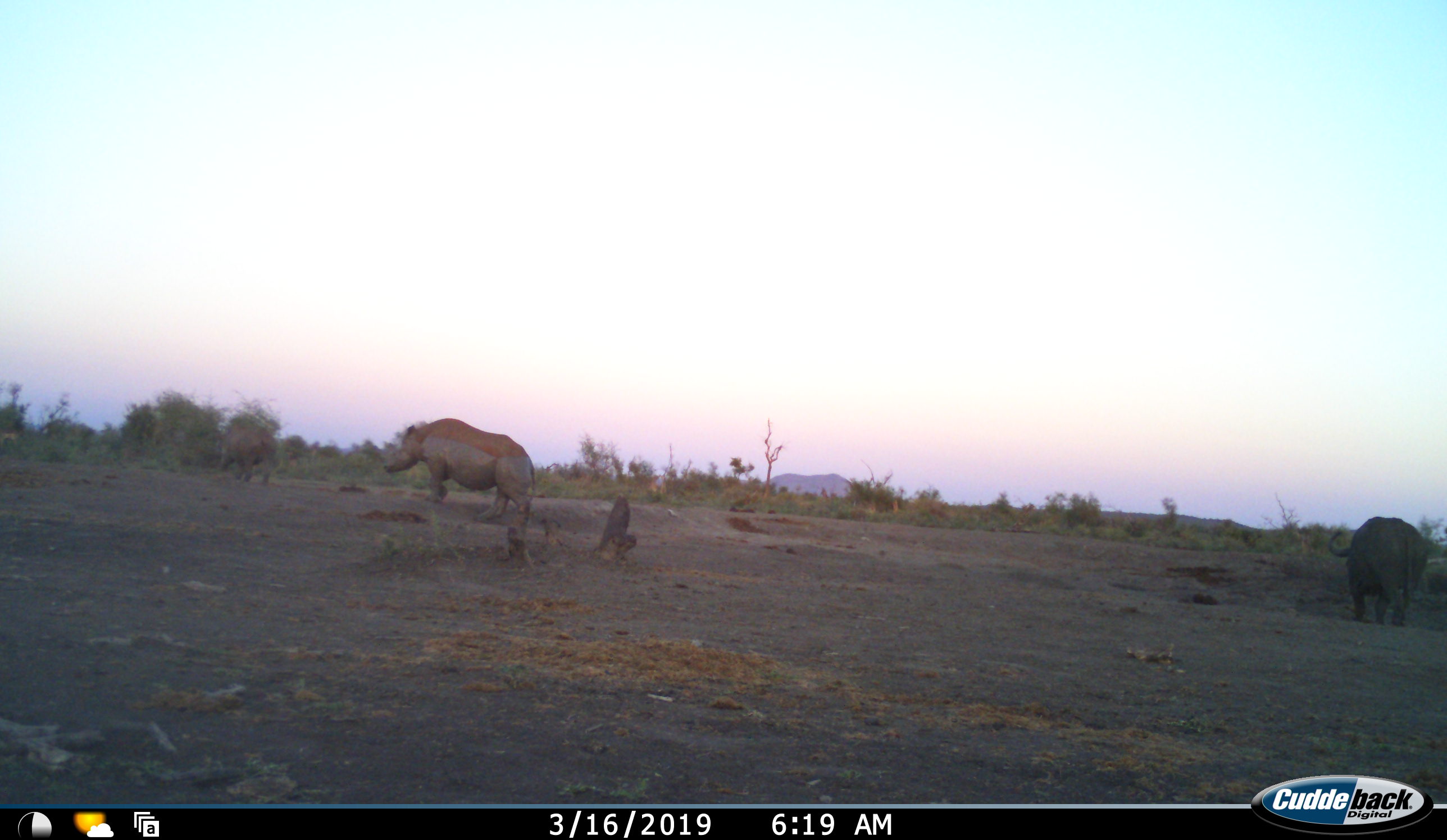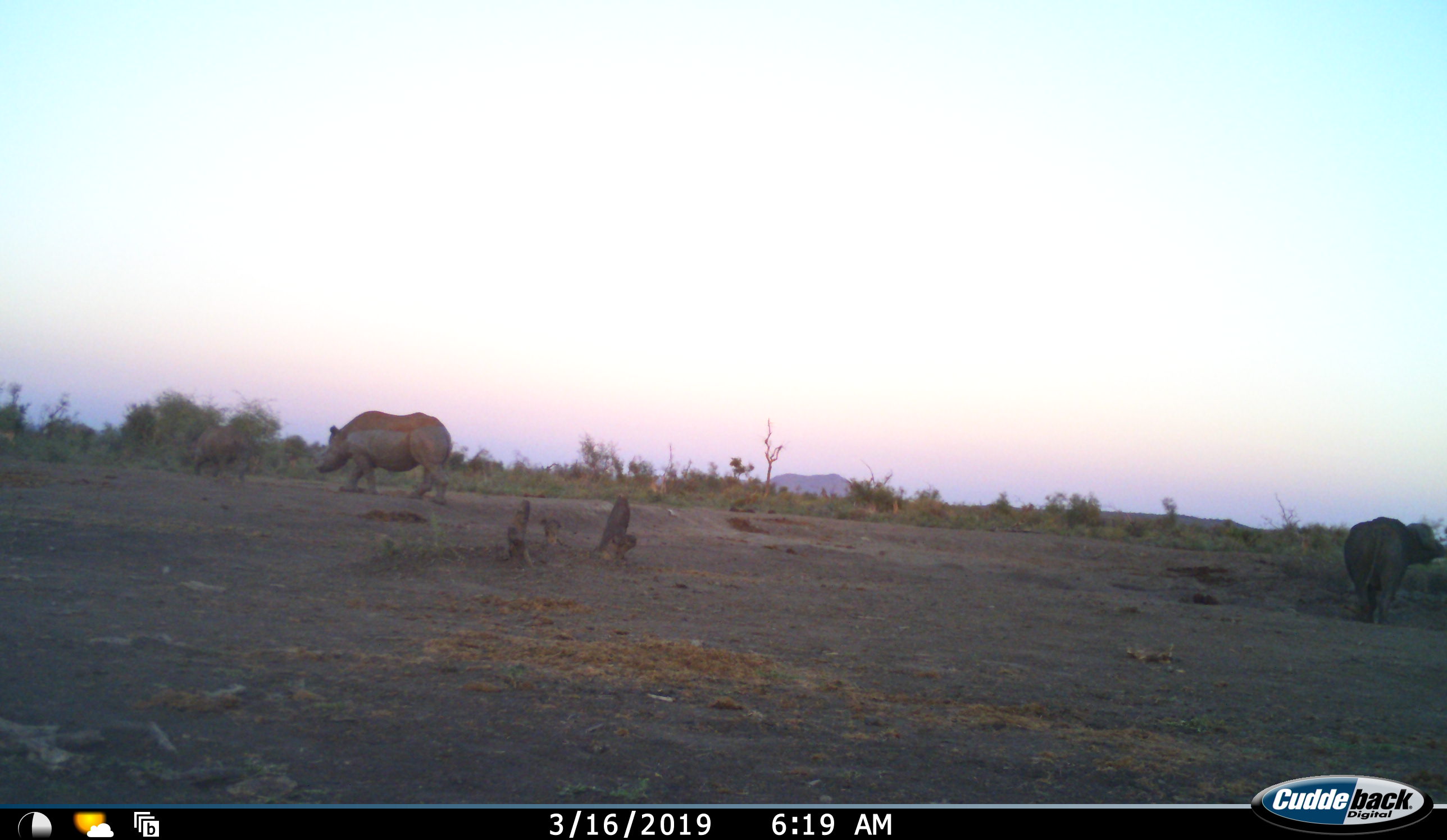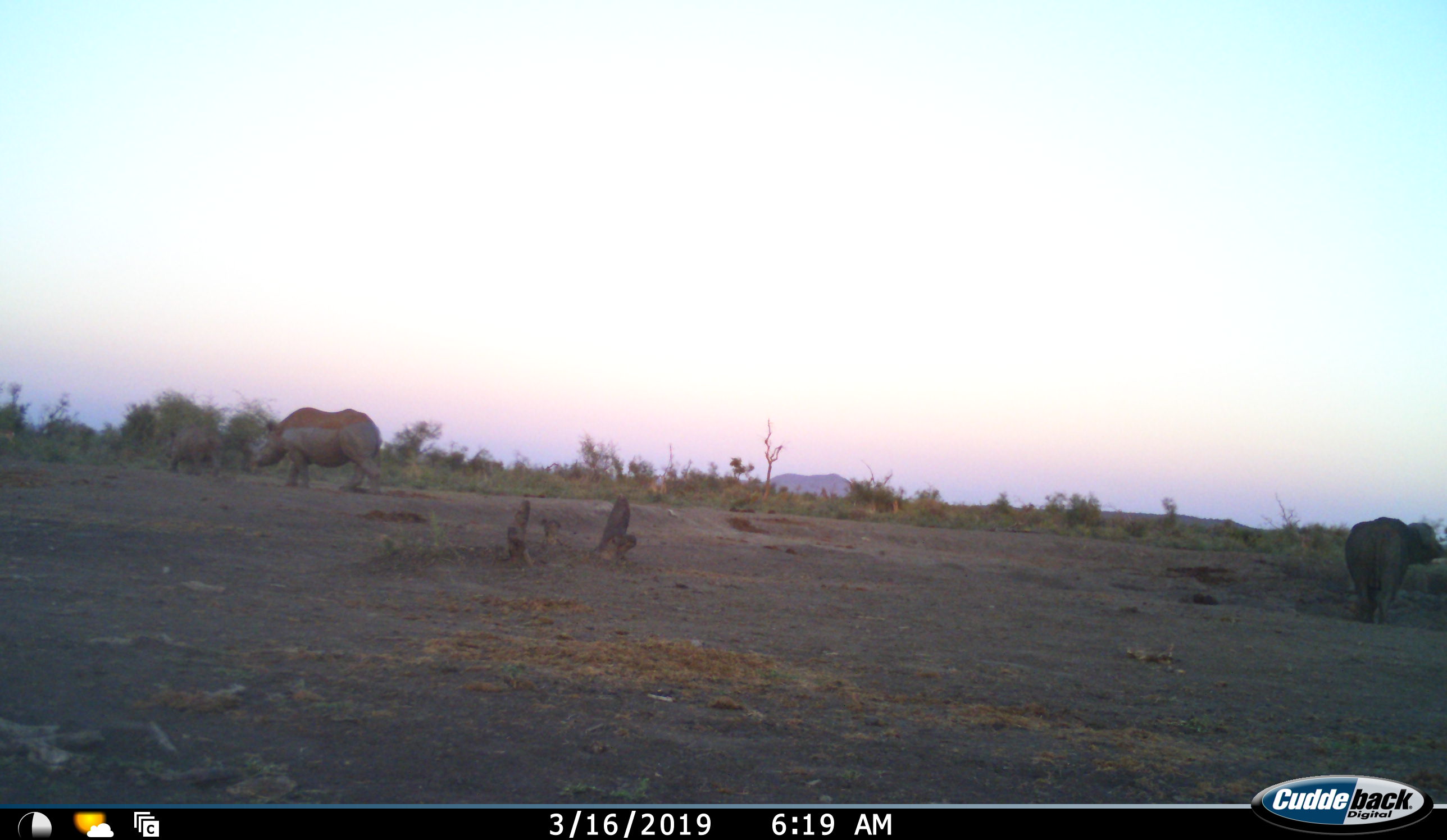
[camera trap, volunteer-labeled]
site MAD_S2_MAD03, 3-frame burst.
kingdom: Animalia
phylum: Chordata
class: Mammalia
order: Artiodactyla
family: Bovidae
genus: Syncerus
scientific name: Syncerus caffer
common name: african buffalo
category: buffalo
Buffalo (african buffalo) (Syncerus caffer), count 1. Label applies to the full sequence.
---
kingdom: Animalia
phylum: Chordata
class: Mammalia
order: Perissodactyla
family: Rhinocerotidae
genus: Diceros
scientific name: Diceros bicornis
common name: black rhinoceros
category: rhinocerosblack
Rhinocerosblack (black rhinoceros) (Diceros bicornis), count 2. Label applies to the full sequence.